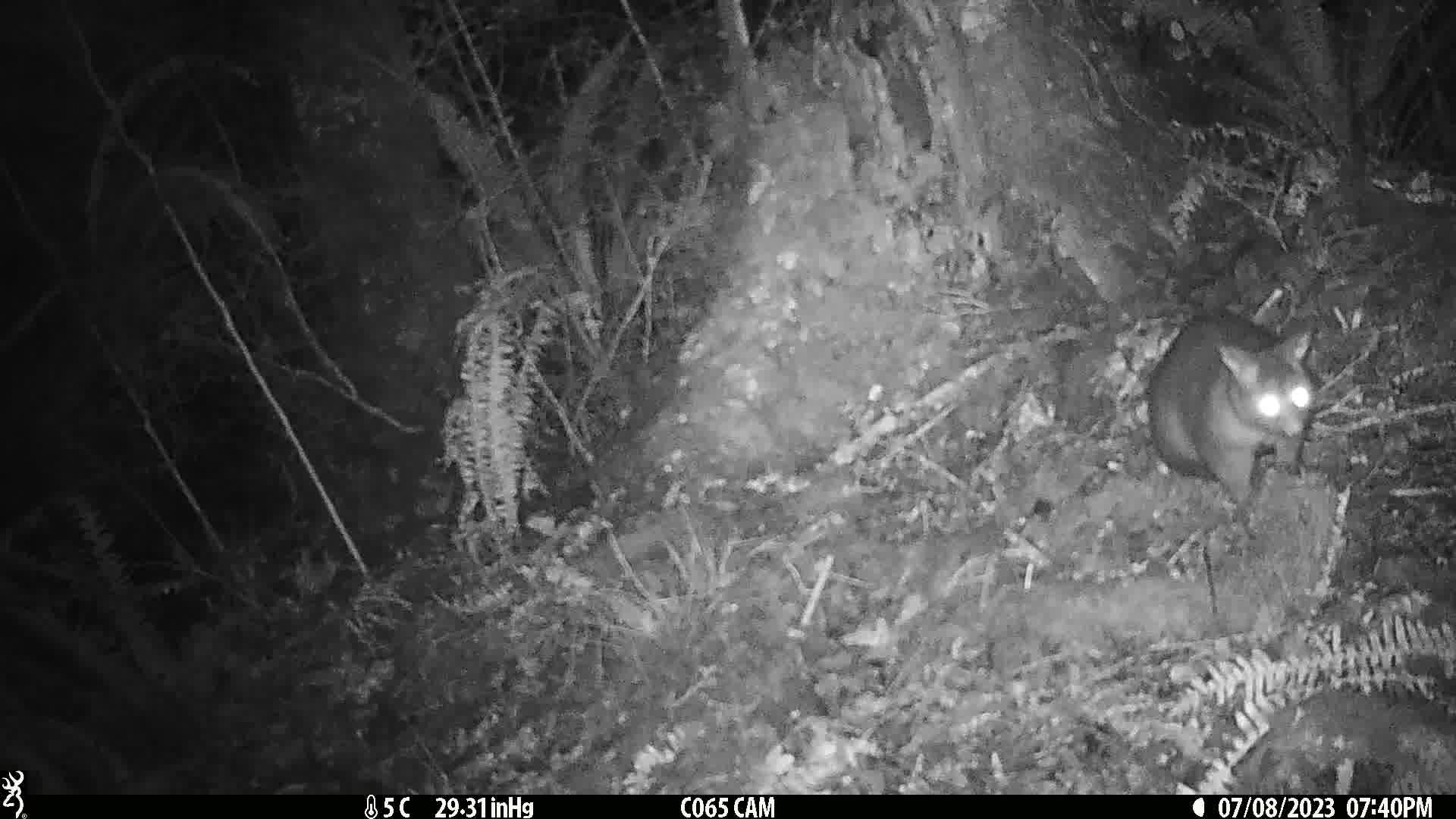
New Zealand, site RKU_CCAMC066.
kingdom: Animalia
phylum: Chordata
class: Mammalia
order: Diprotodontia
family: Phalangeridae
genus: Trichosurus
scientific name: Trichosurus vulpecula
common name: common brushtail possum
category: possum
Possum (common brushtail possum) (Trichosurus vulpecula).